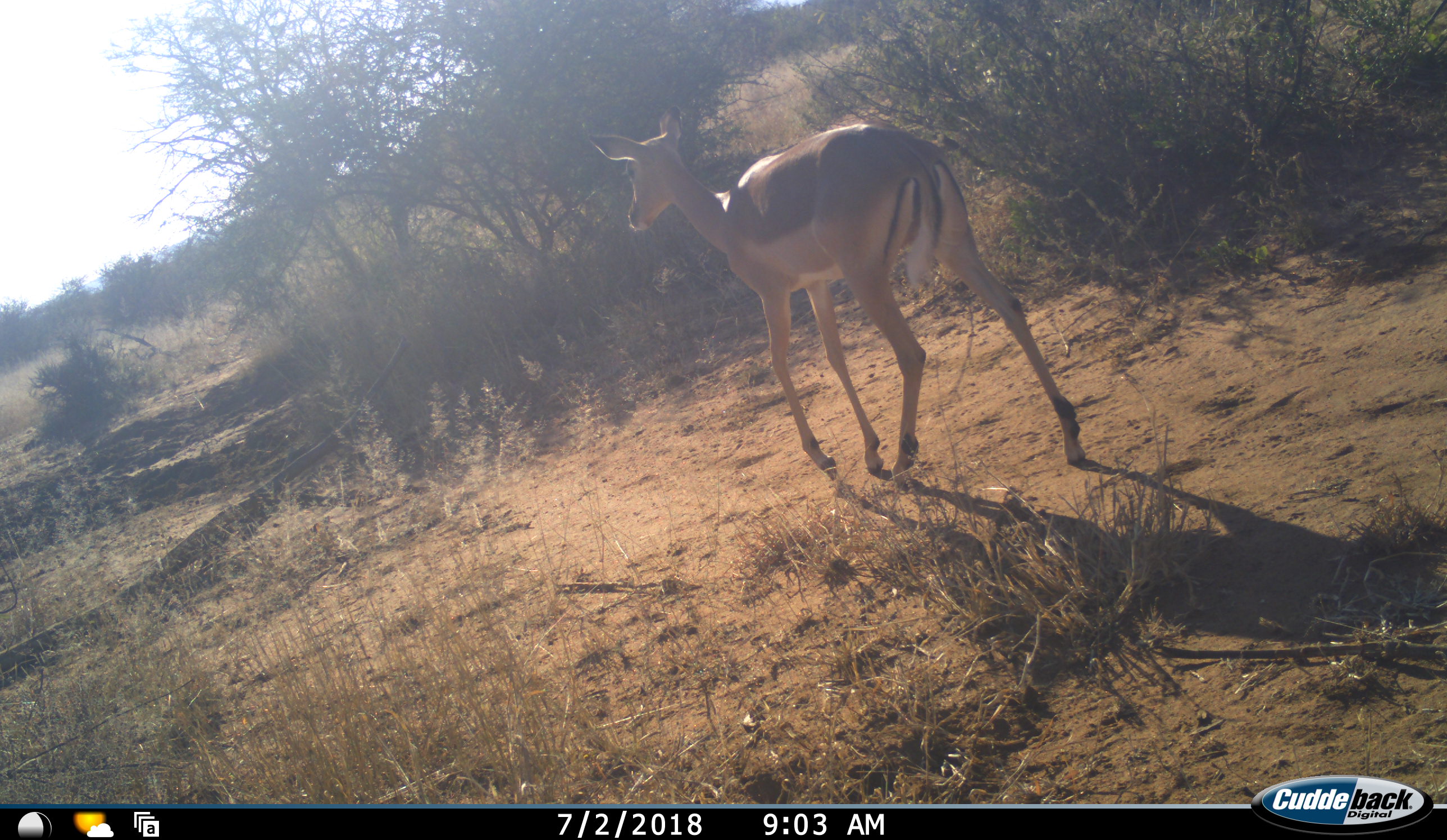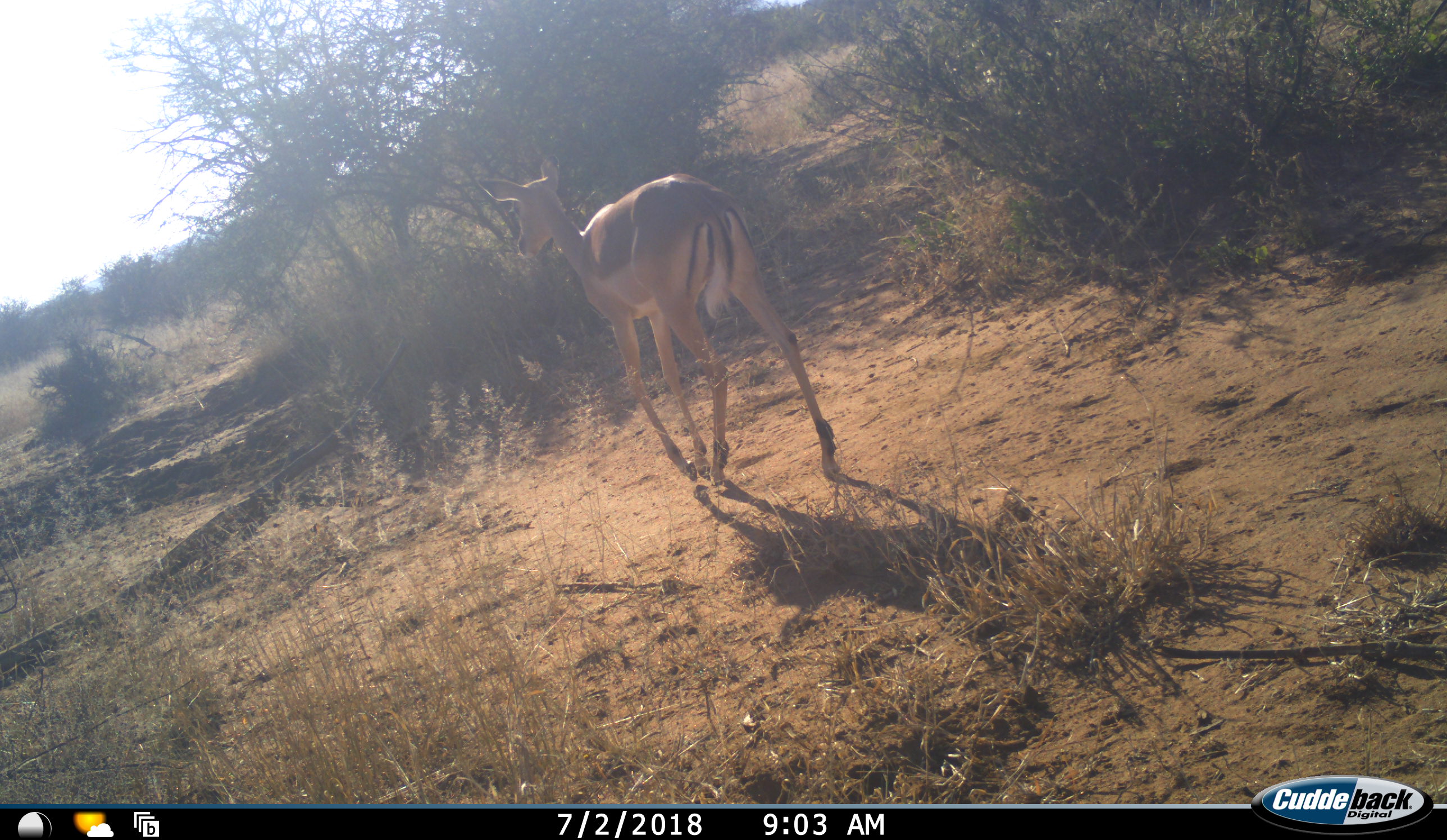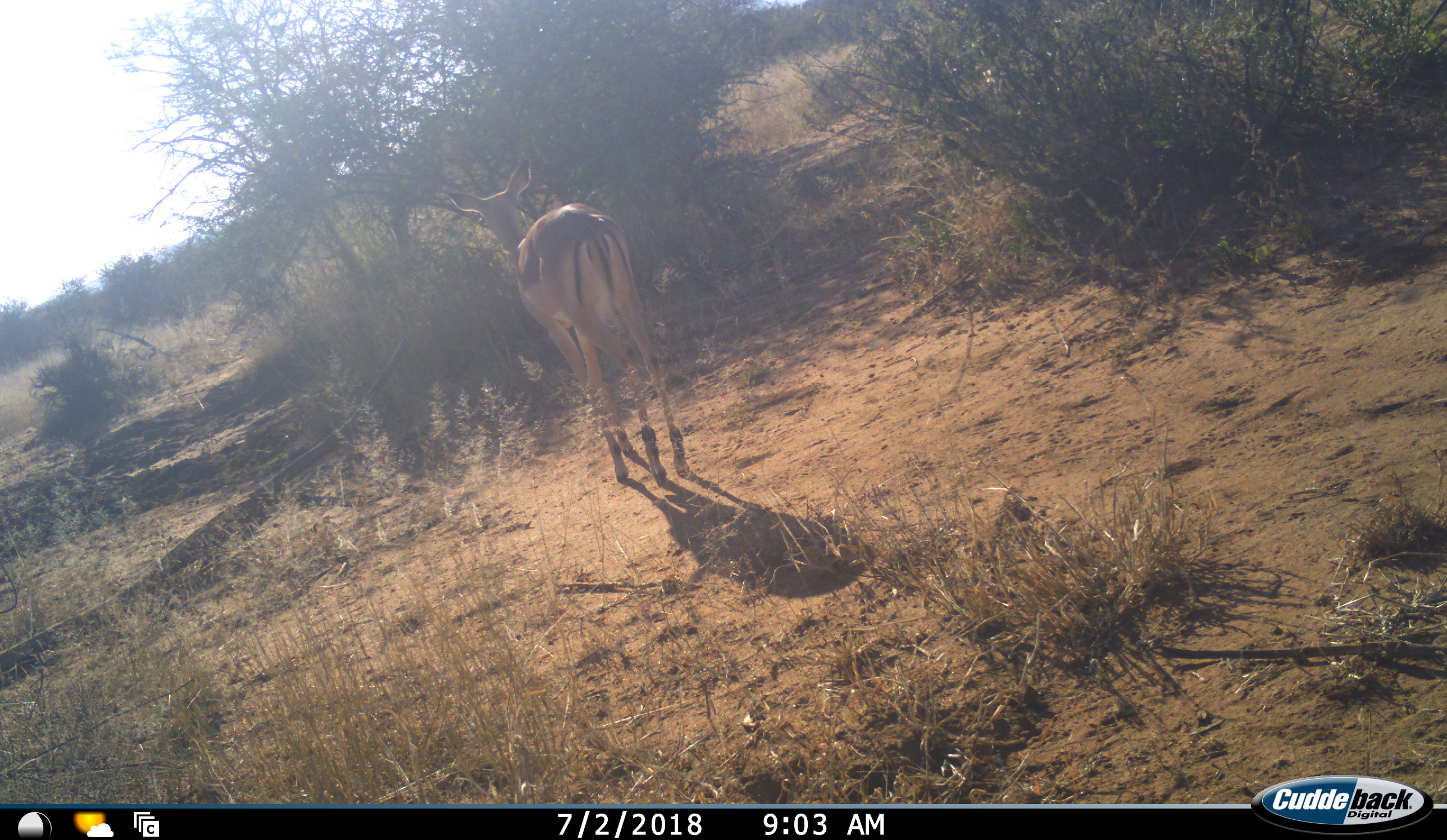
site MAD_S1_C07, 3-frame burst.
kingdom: Animalia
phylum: Chordata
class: Mammalia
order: Artiodactyla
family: Bovidae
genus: Aepyceros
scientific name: Aepyceros melampus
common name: impala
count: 1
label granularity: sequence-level